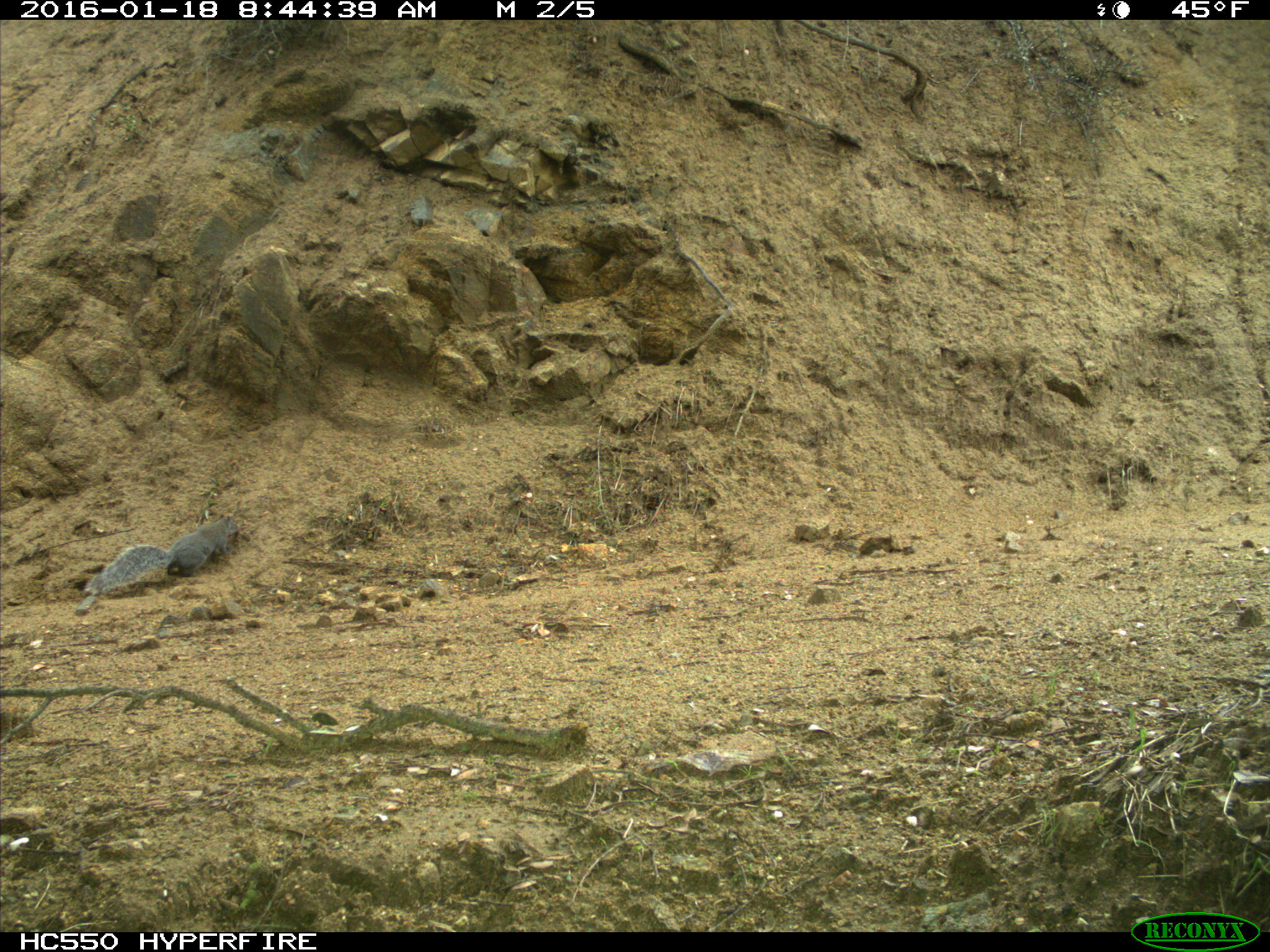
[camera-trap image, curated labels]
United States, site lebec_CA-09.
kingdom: Animalia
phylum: Chordata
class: Mammalia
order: Rodentia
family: Sciuridae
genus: Sciurus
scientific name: Sciurus carolinensis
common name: eastern gray squirrel